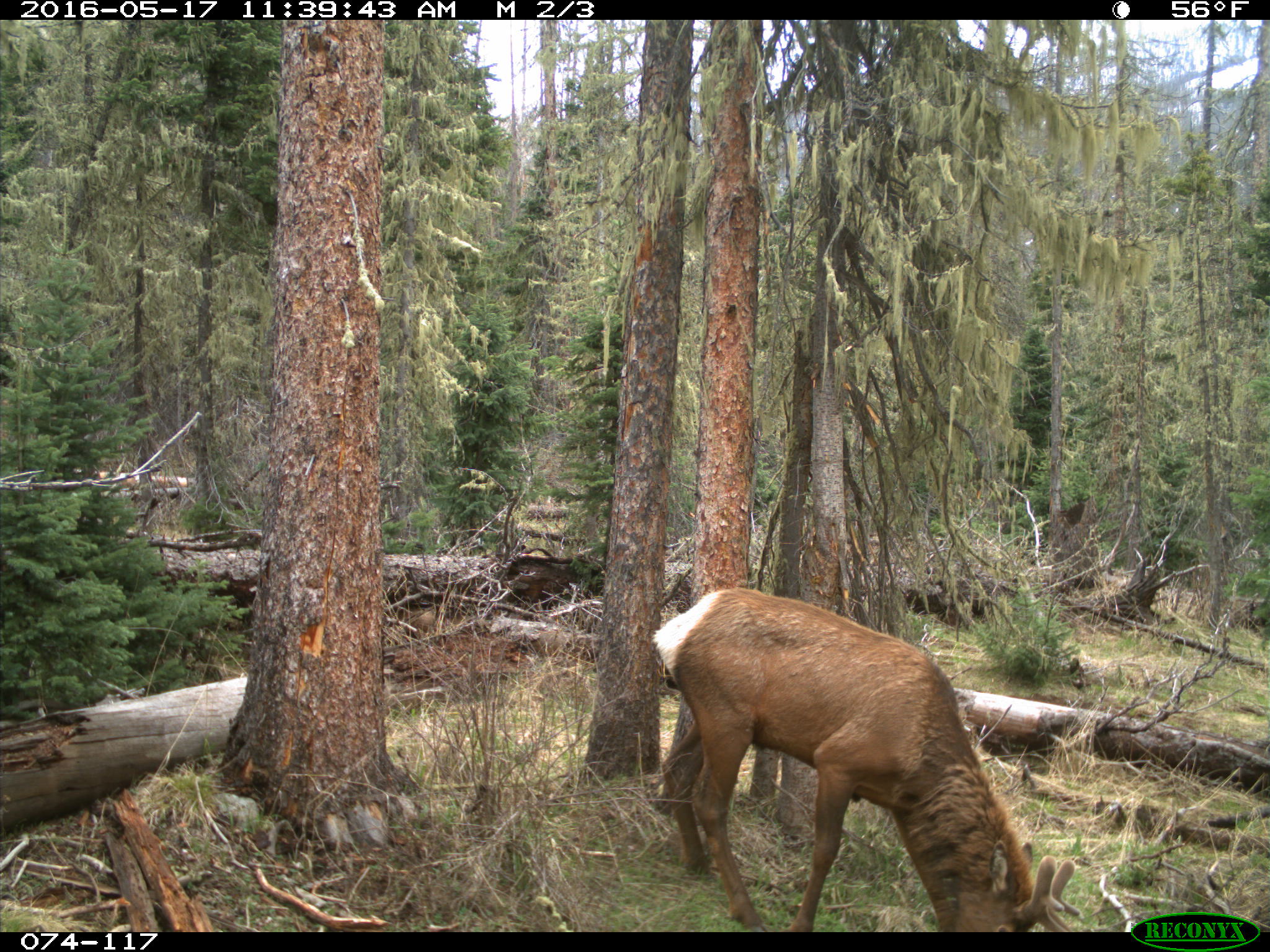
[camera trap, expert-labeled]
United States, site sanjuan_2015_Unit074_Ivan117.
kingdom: Animalia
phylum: Chordata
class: Mammalia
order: Artiodactyla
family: Cervidae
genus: Cervus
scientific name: Cervus elaphus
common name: red deer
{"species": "Cervus elaphus (red deer)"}